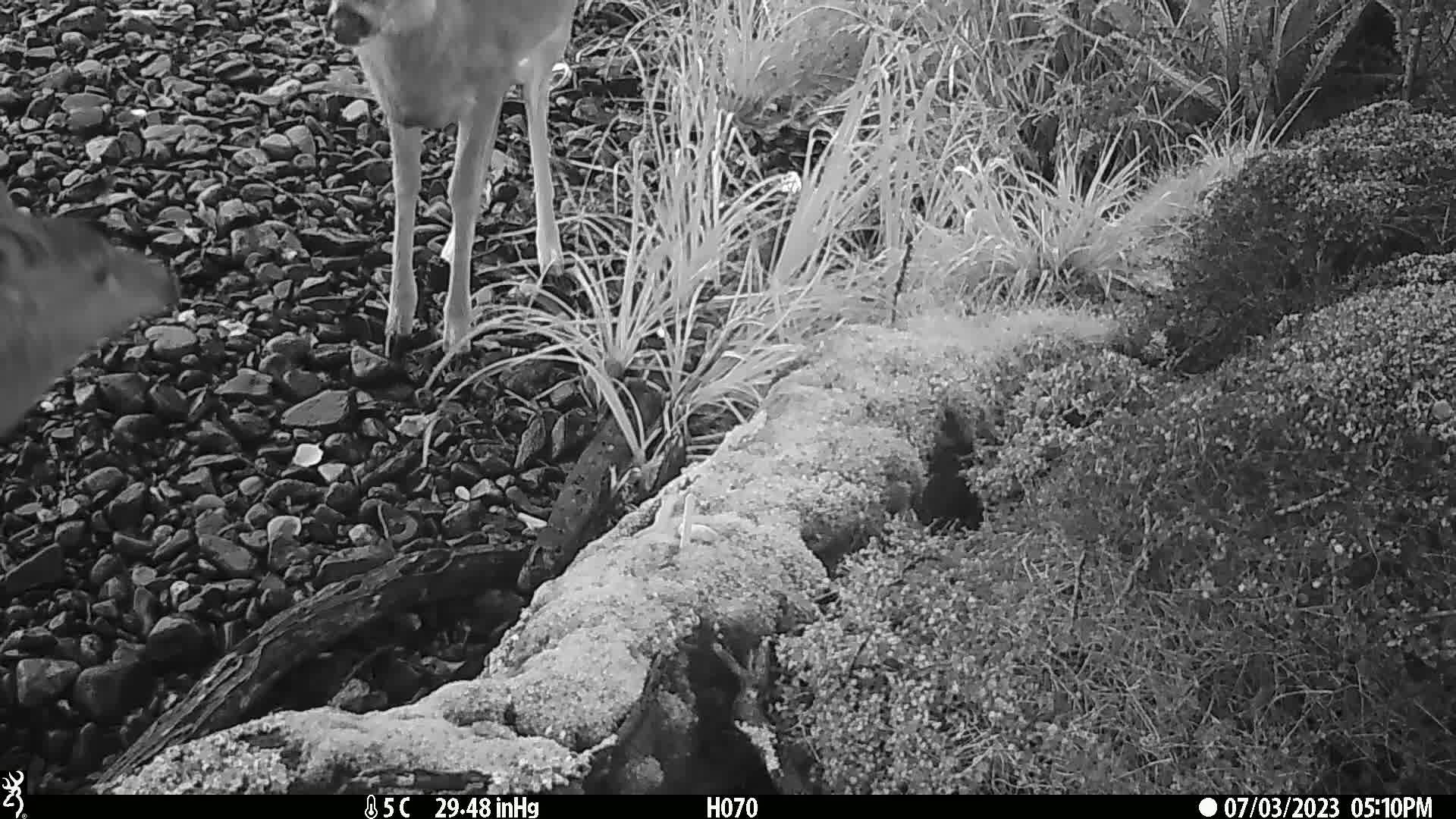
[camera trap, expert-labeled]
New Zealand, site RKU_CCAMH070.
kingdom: Animalia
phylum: Chordata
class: Mammalia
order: Artiodactyla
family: Cervidae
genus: Odocoileus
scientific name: Odocoileus virginianus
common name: white-tailed deer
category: white tailed deer